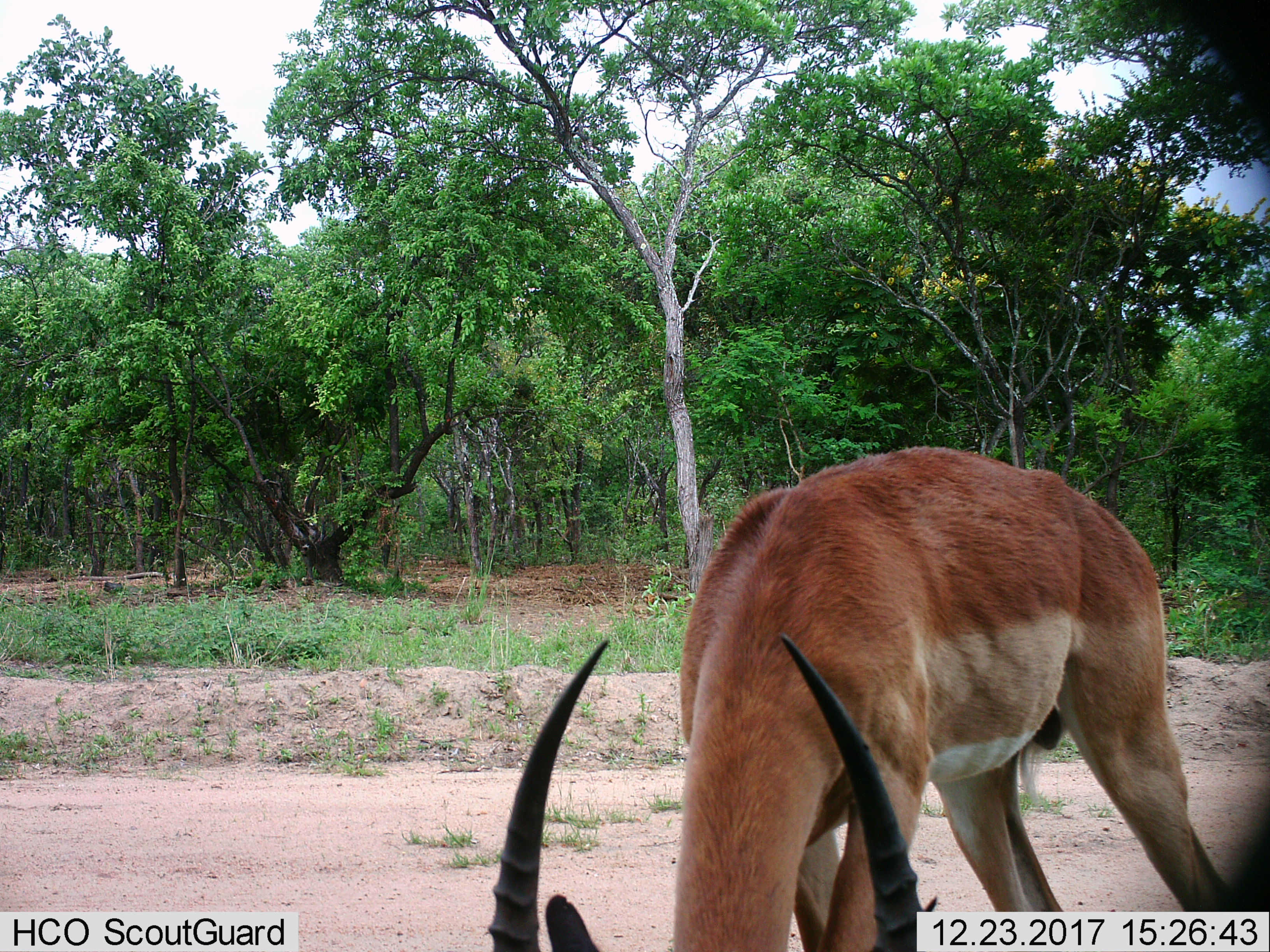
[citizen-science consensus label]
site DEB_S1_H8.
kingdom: Animalia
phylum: Chordata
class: Mammalia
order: Artiodactyla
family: Bovidae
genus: Aepyceros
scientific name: Aepyceros melampus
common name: impala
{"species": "impala (Aepyceros melampus)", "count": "1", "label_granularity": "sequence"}